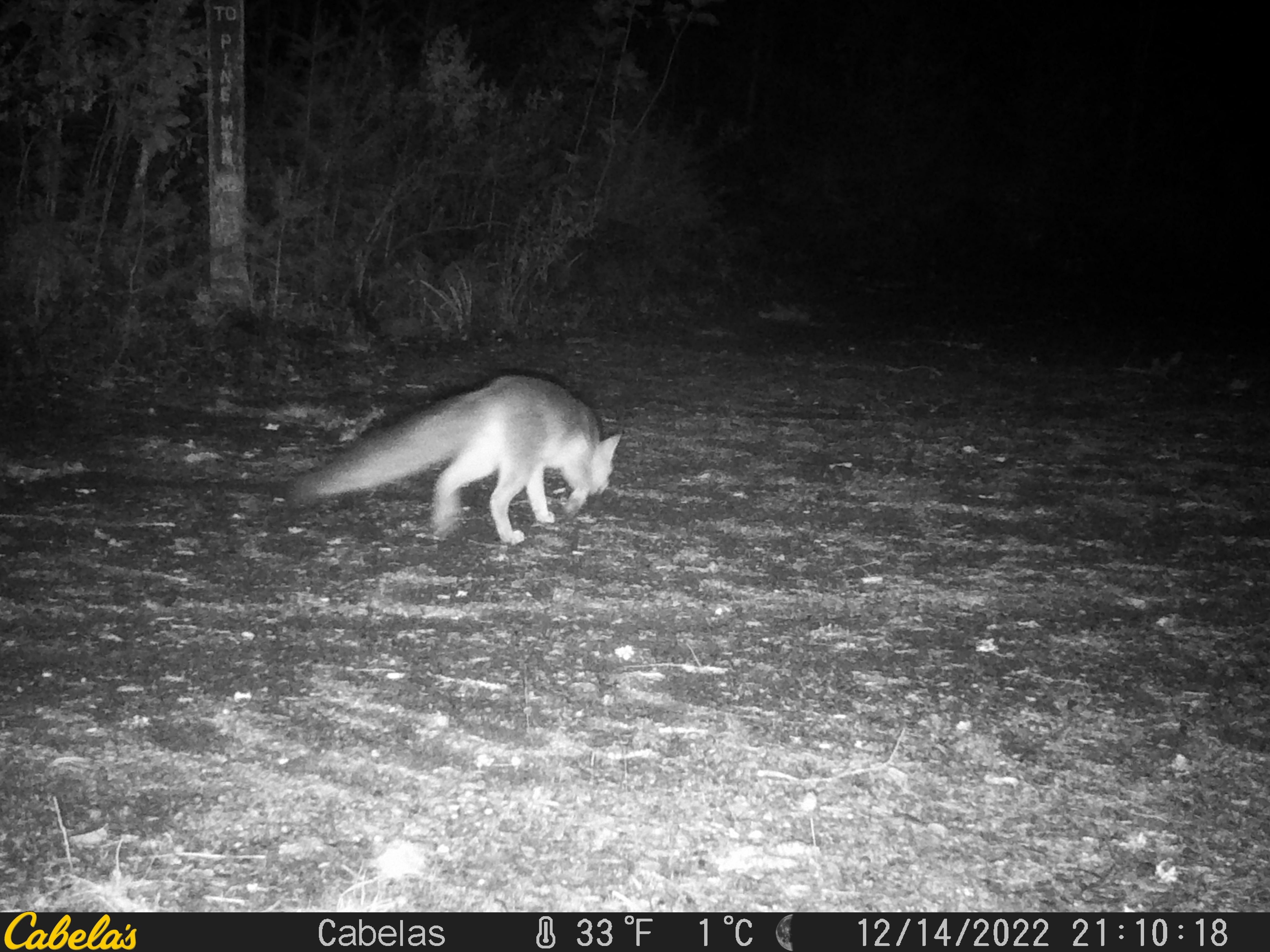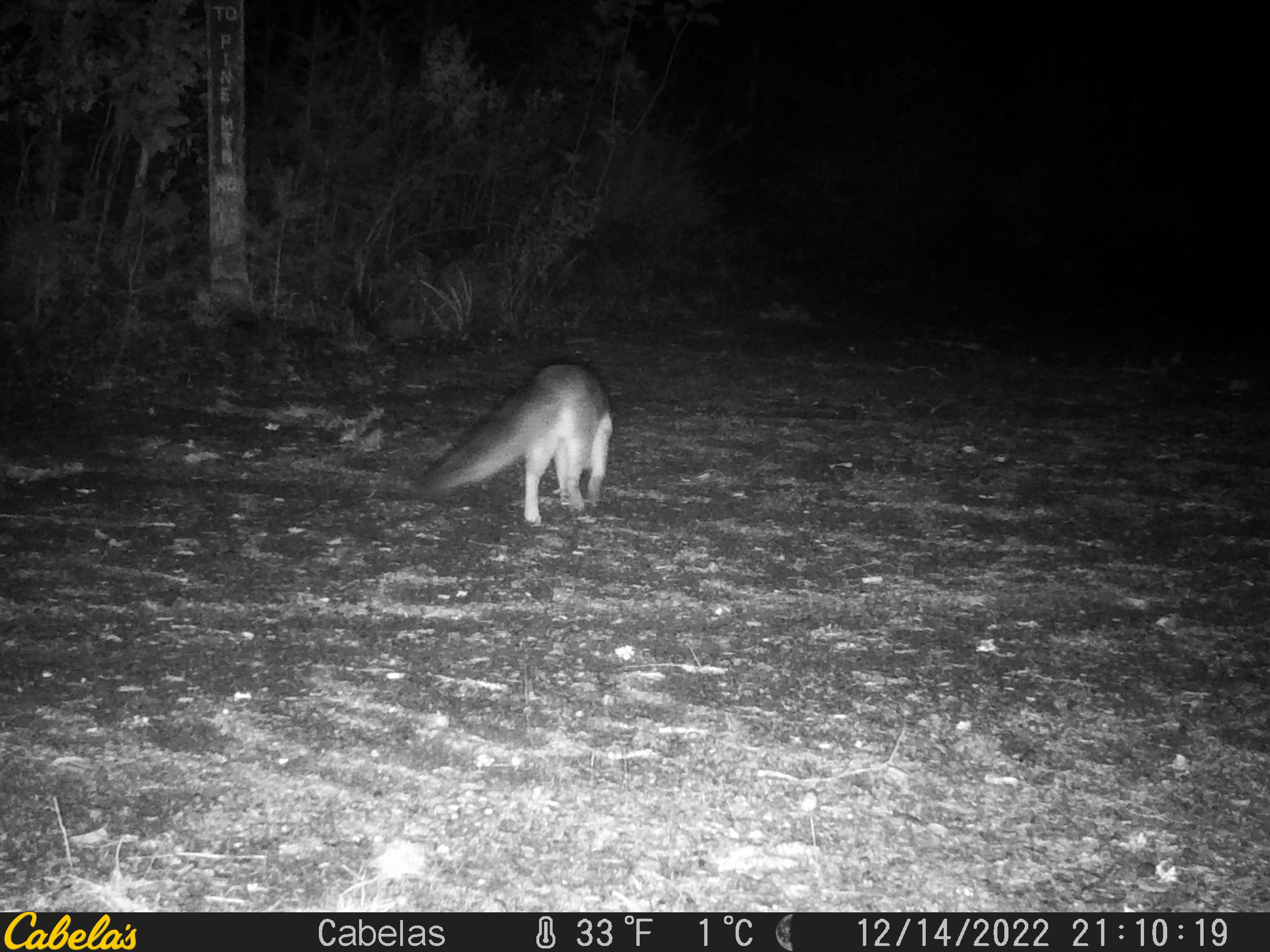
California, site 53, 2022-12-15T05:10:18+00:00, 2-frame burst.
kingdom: Animalia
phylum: Chordata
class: Mammalia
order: Carnivora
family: Canidae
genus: Urocyon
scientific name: Urocyon cinereoargenteus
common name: gray fox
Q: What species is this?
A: Gray fox (Urocyon cinereoargenteus).